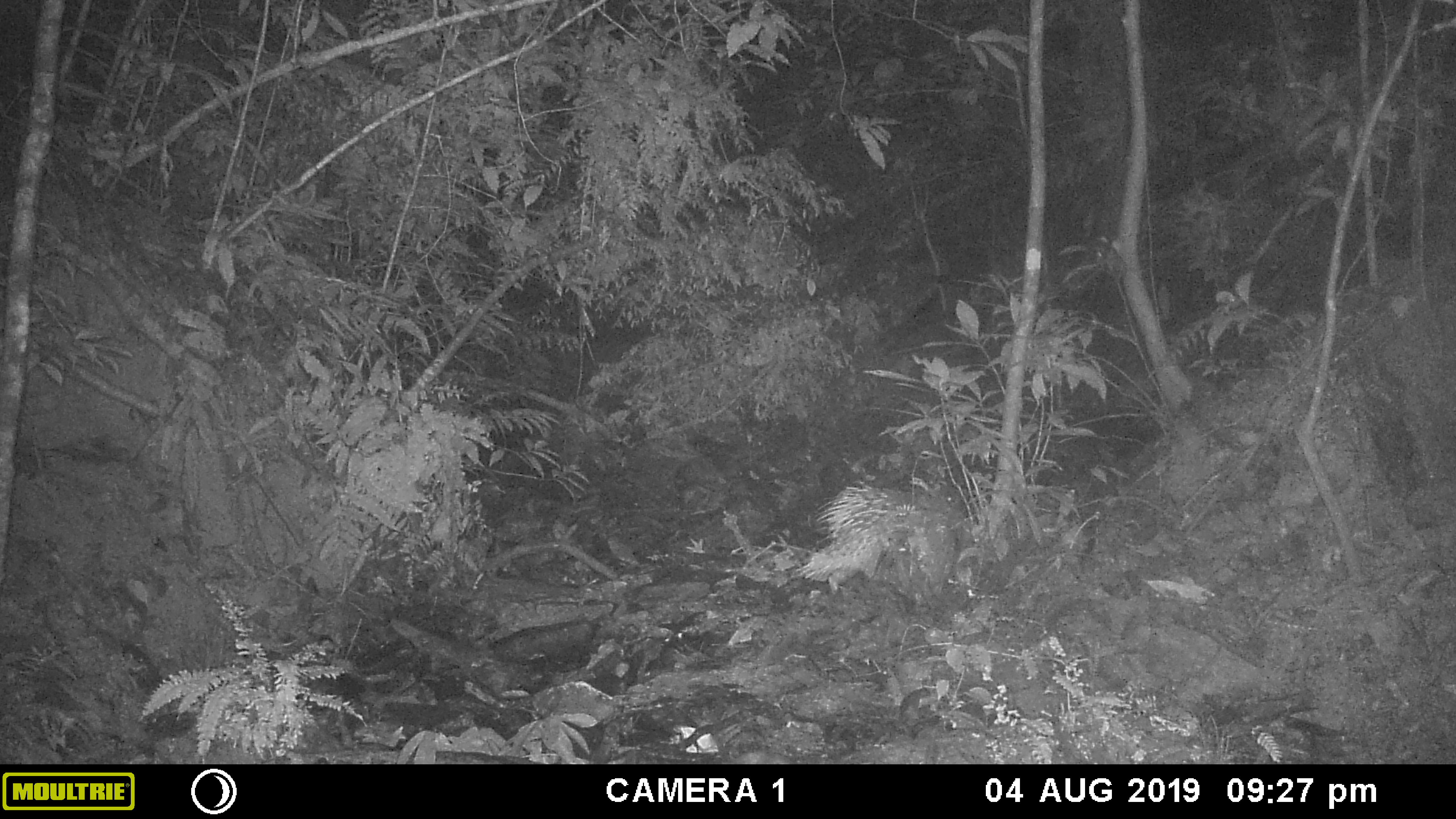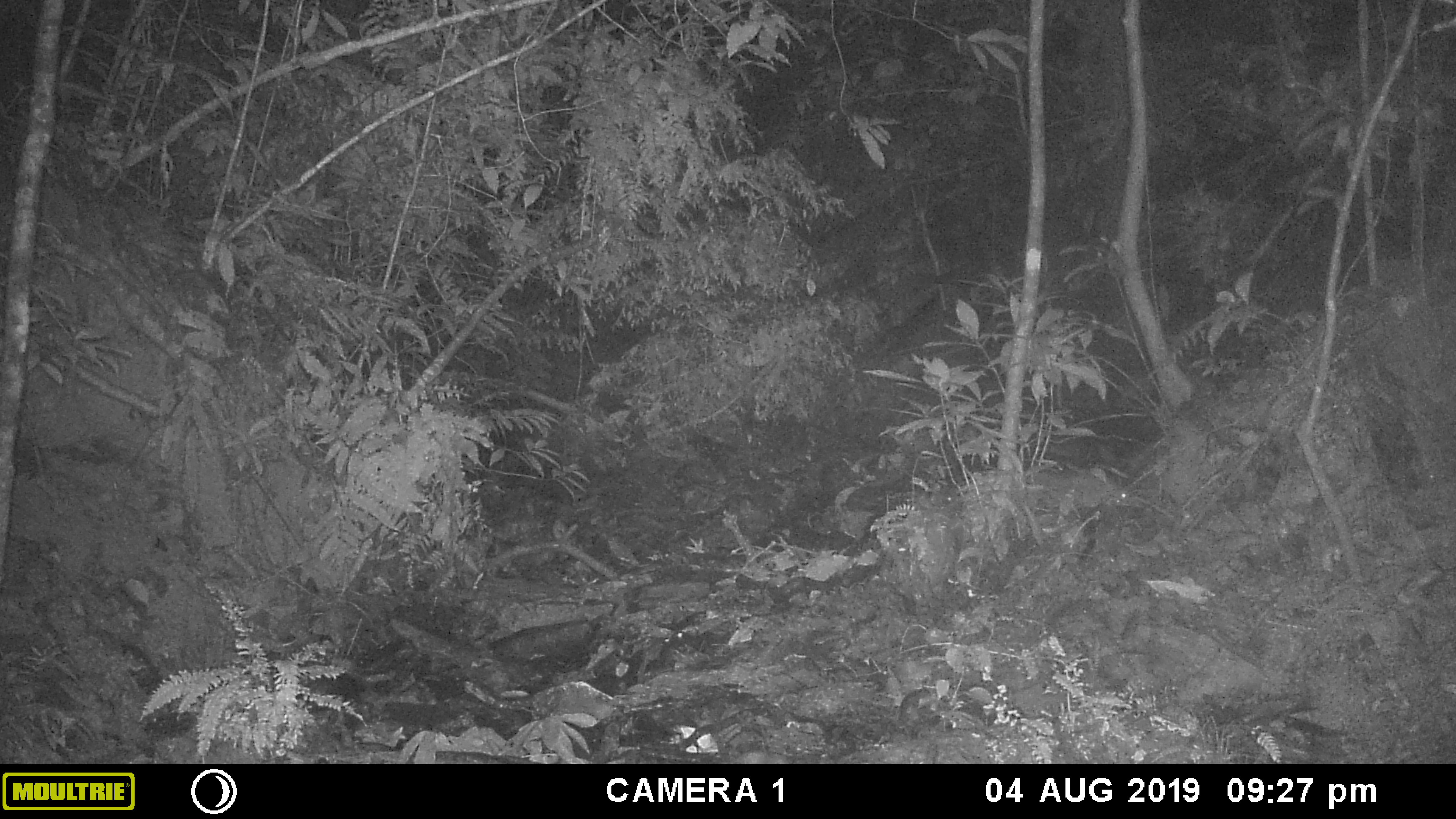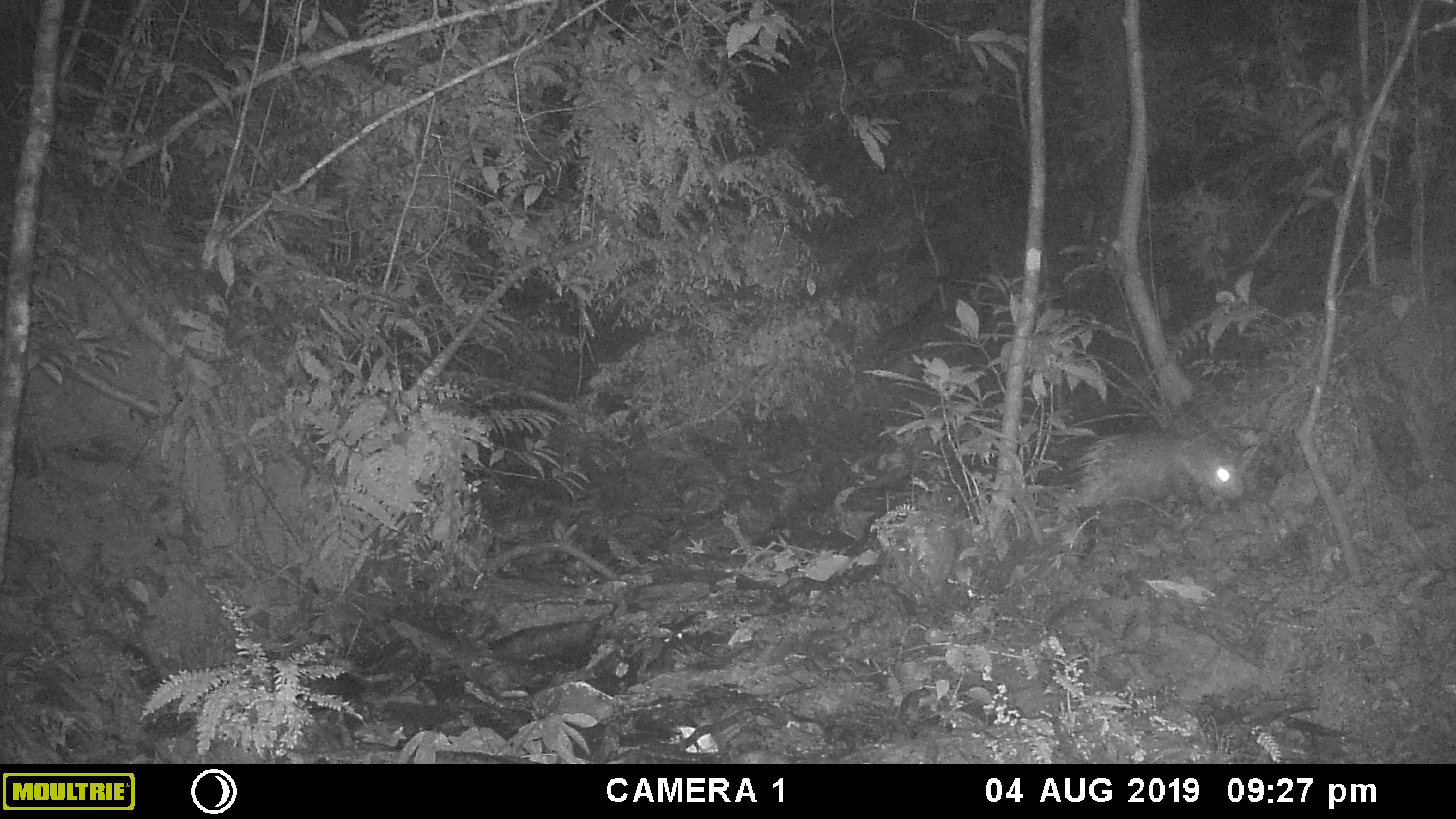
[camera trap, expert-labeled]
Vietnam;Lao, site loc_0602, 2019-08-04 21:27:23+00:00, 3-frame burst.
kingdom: Animalia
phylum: Chordata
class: Mammalia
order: Rodentia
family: Hystricidae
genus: Hystrix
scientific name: Hystrix brachyura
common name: malayan porcupine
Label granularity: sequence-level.